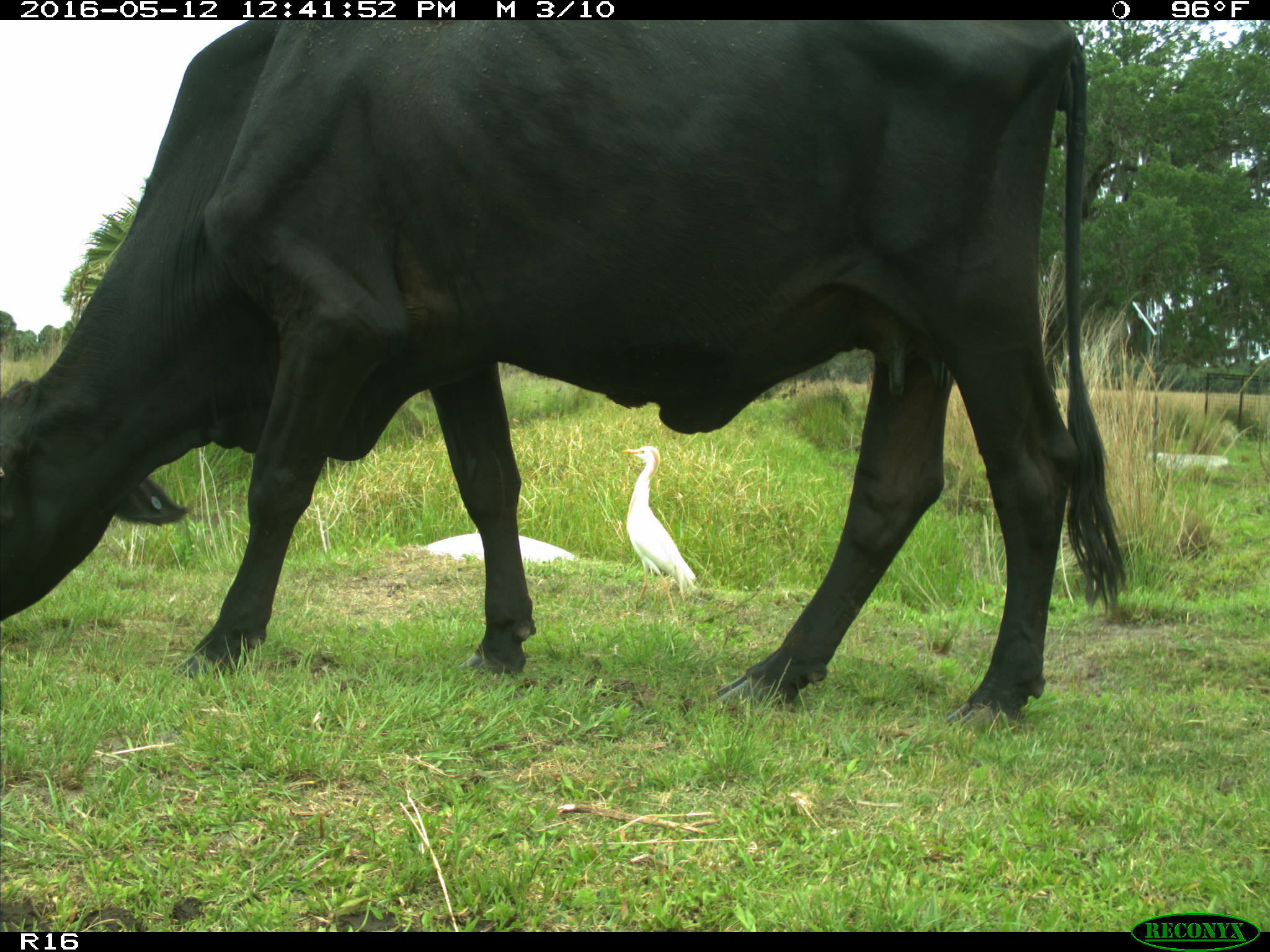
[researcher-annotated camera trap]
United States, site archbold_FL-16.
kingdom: Animalia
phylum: Chordata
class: Mammalia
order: Artiodactyla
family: Bovidae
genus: Bos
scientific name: Bos taurus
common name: domestic cow